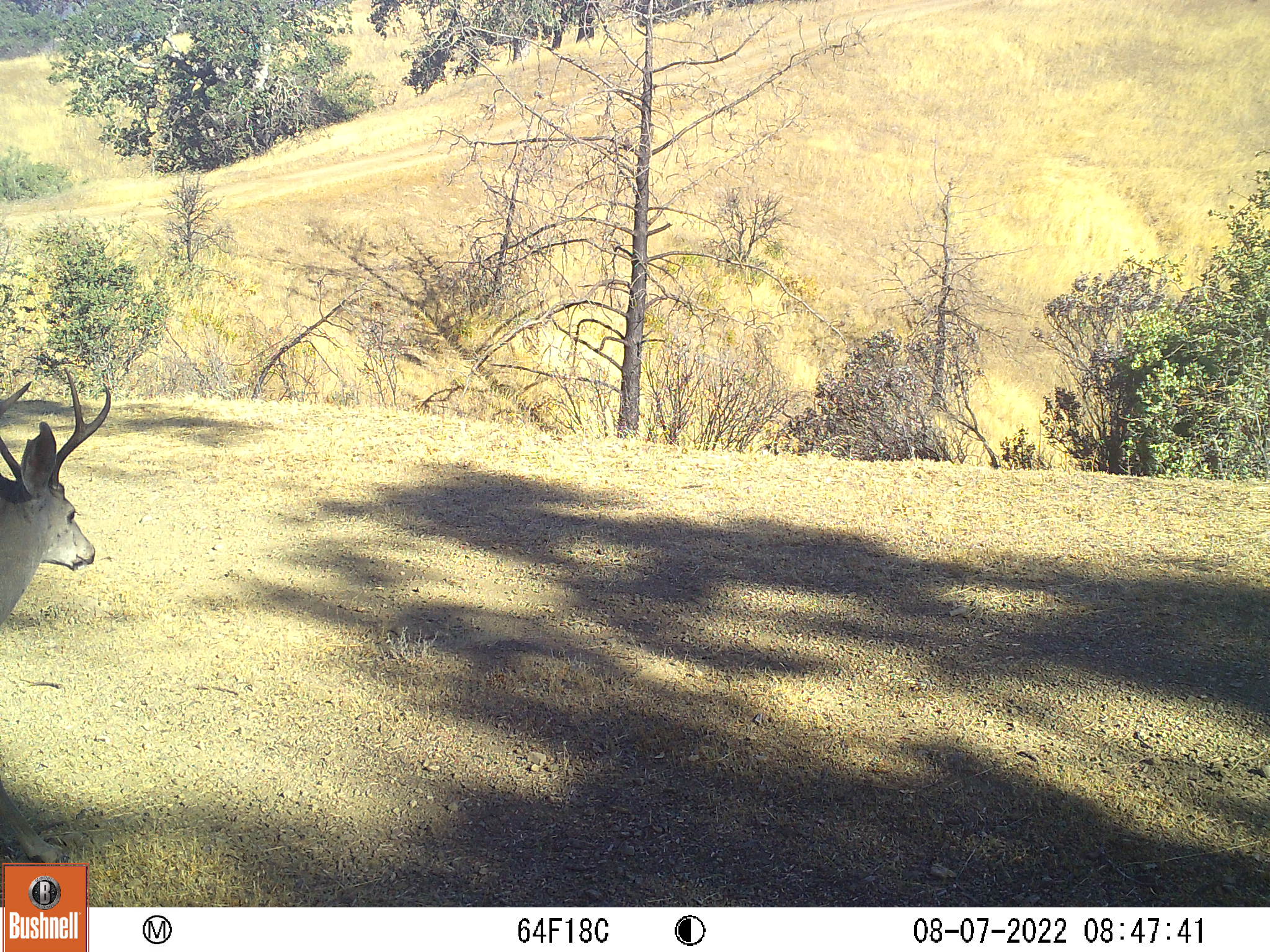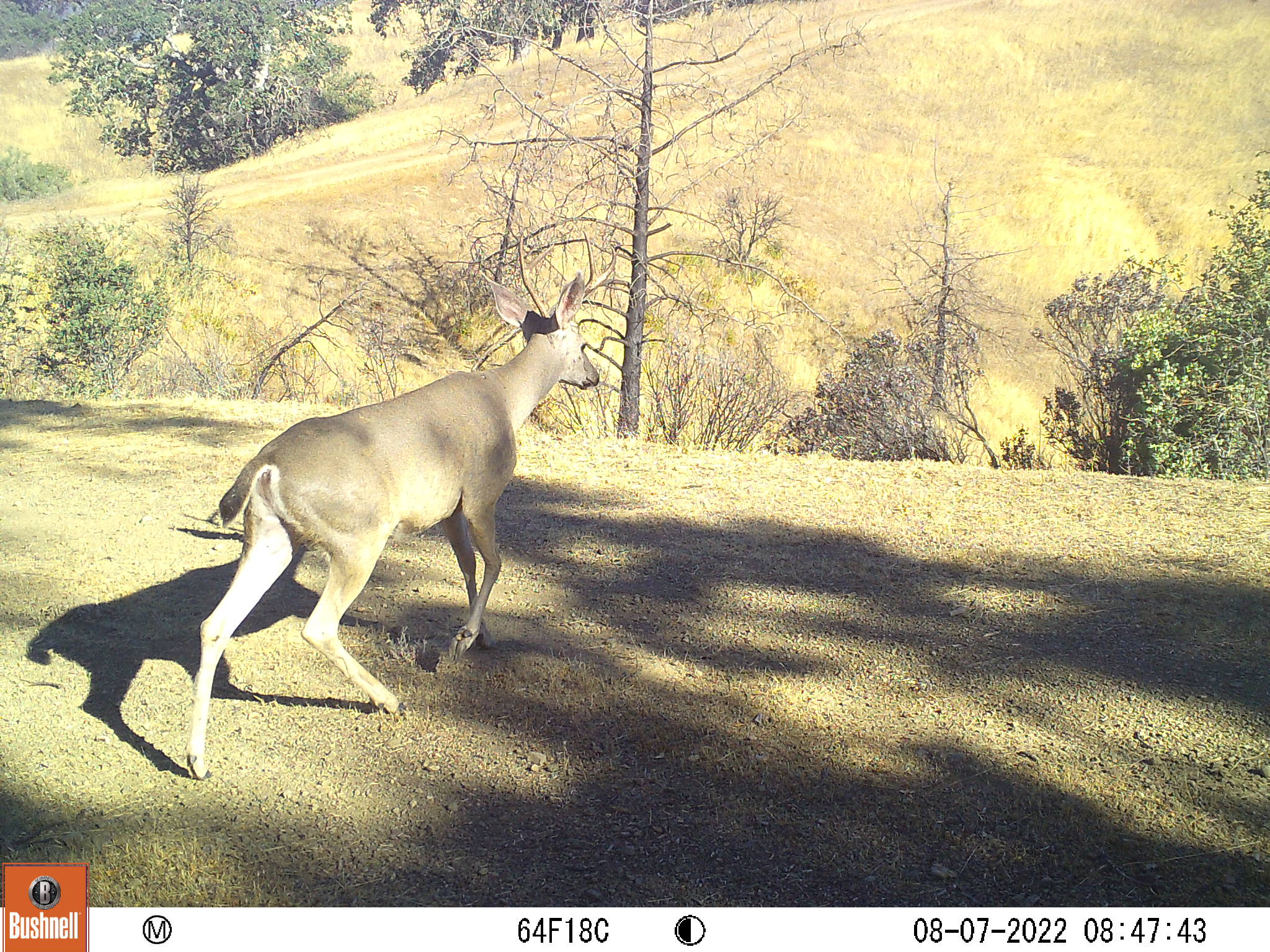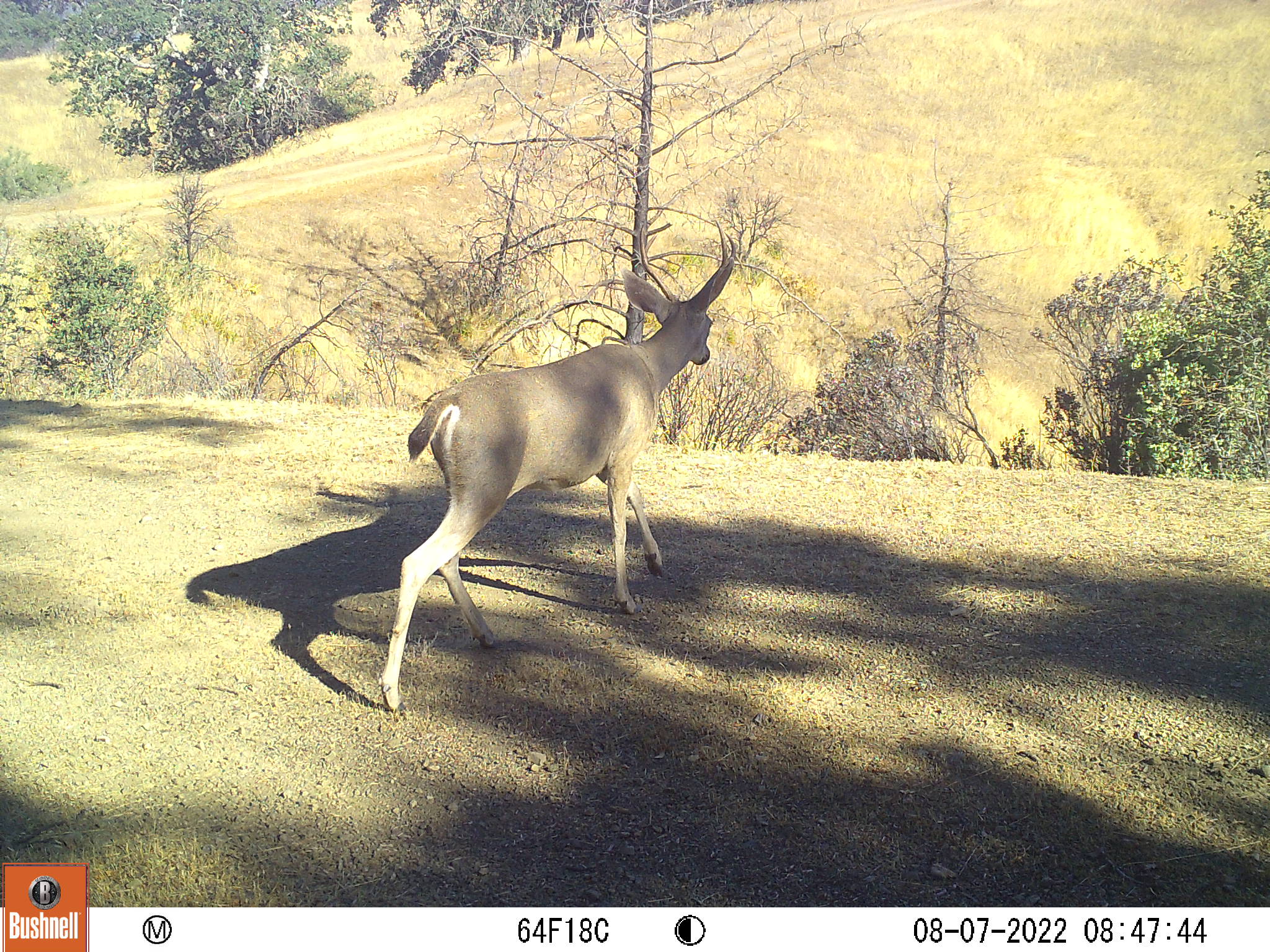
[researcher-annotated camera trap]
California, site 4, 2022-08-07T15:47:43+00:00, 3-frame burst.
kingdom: Animalia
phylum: Chordata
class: Mammalia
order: Artiodactyla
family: Cervidae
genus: Odocoileus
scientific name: Odocoileus hemionus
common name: mule deer